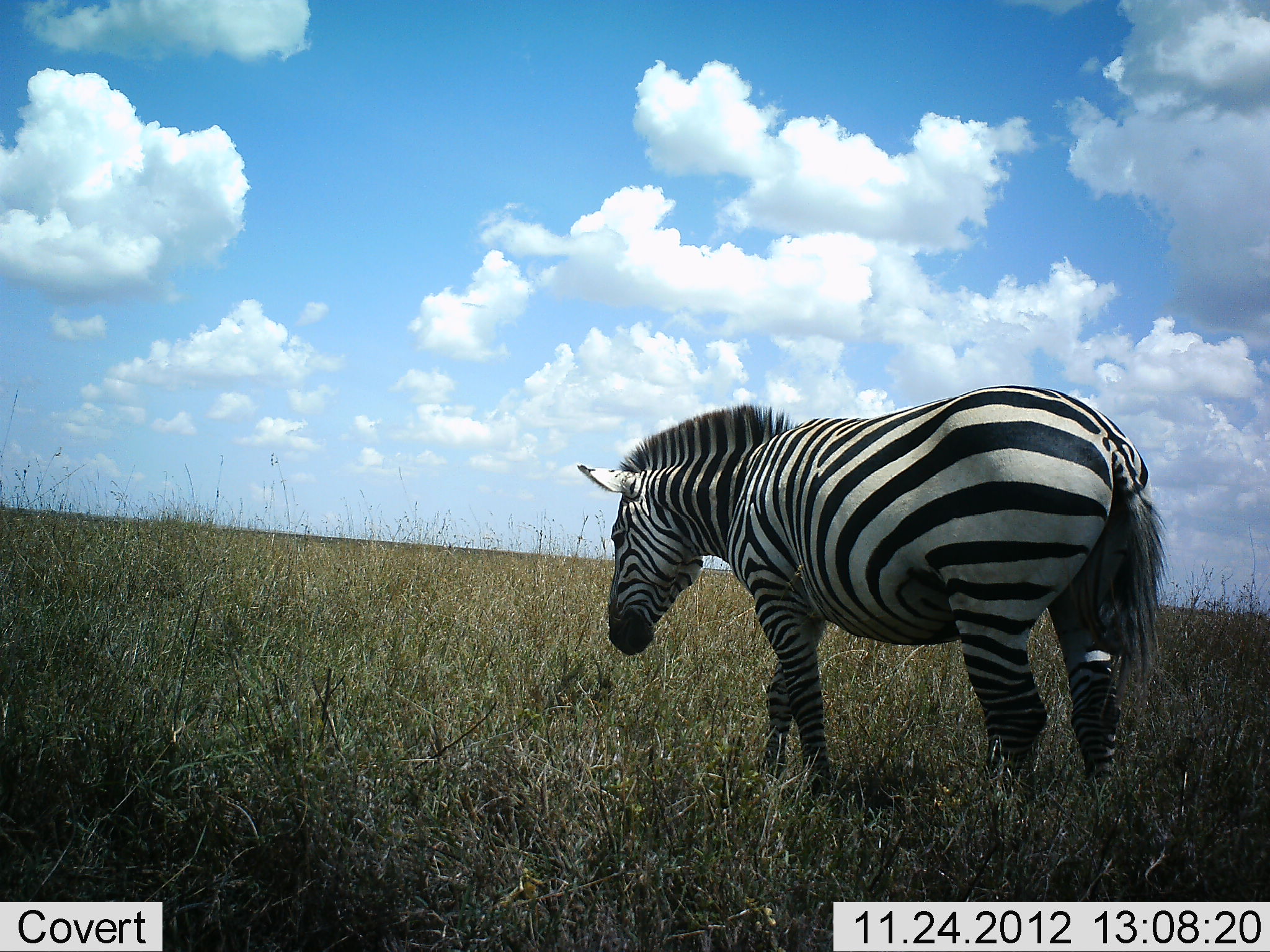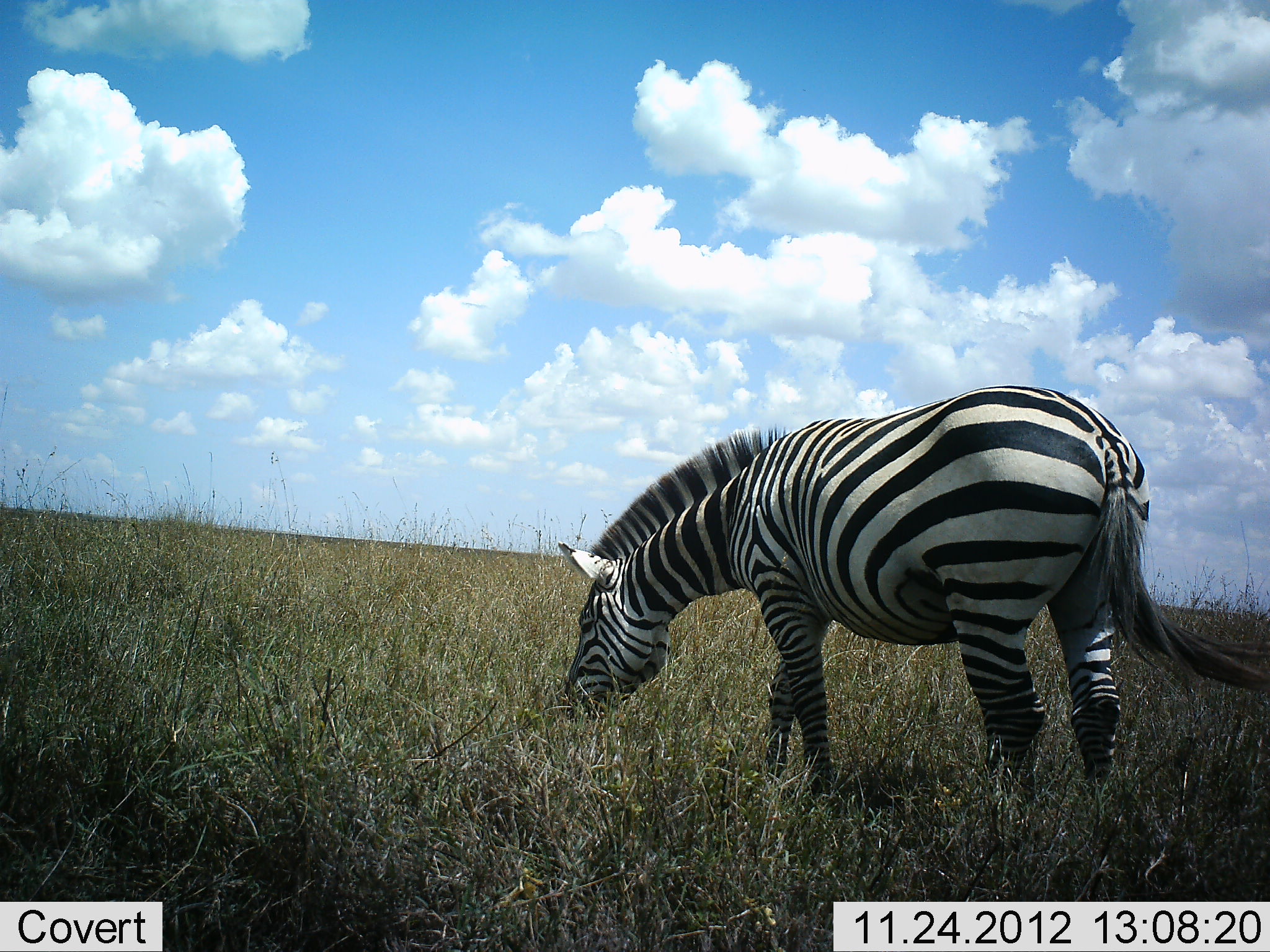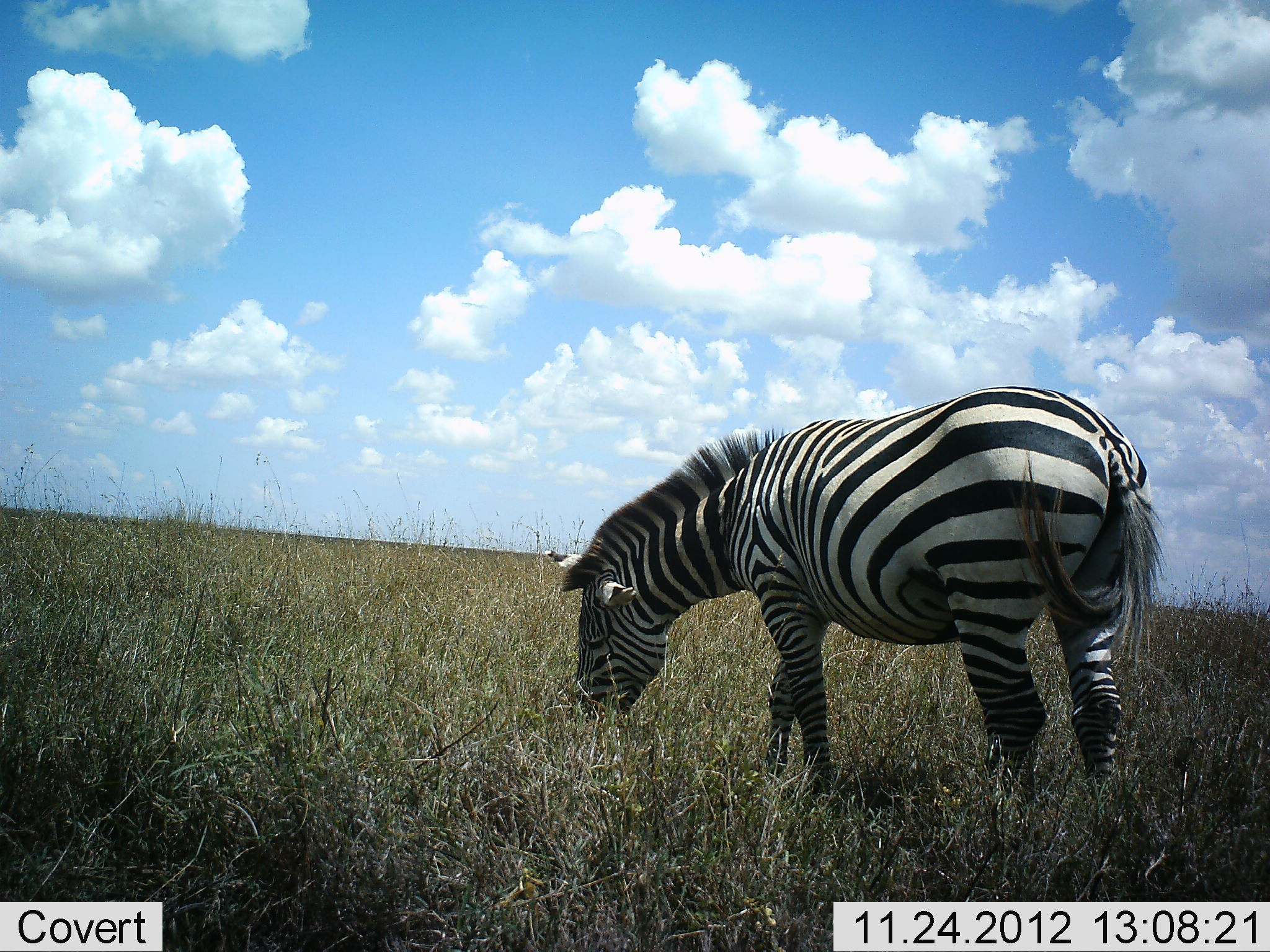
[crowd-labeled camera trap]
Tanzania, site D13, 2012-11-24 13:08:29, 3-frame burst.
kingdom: Animalia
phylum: Chordata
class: Mammalia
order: Perissodactyla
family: Equidae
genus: Equus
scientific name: Equus quagga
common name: plains zebra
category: zebra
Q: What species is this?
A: Zebra (plains zebra) (Equus quagga).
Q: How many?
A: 1.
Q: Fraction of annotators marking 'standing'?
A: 10%.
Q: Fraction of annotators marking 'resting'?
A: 0%.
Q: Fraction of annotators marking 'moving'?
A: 0%.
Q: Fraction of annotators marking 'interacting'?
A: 0%.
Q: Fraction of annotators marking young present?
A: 0%.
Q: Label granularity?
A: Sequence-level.